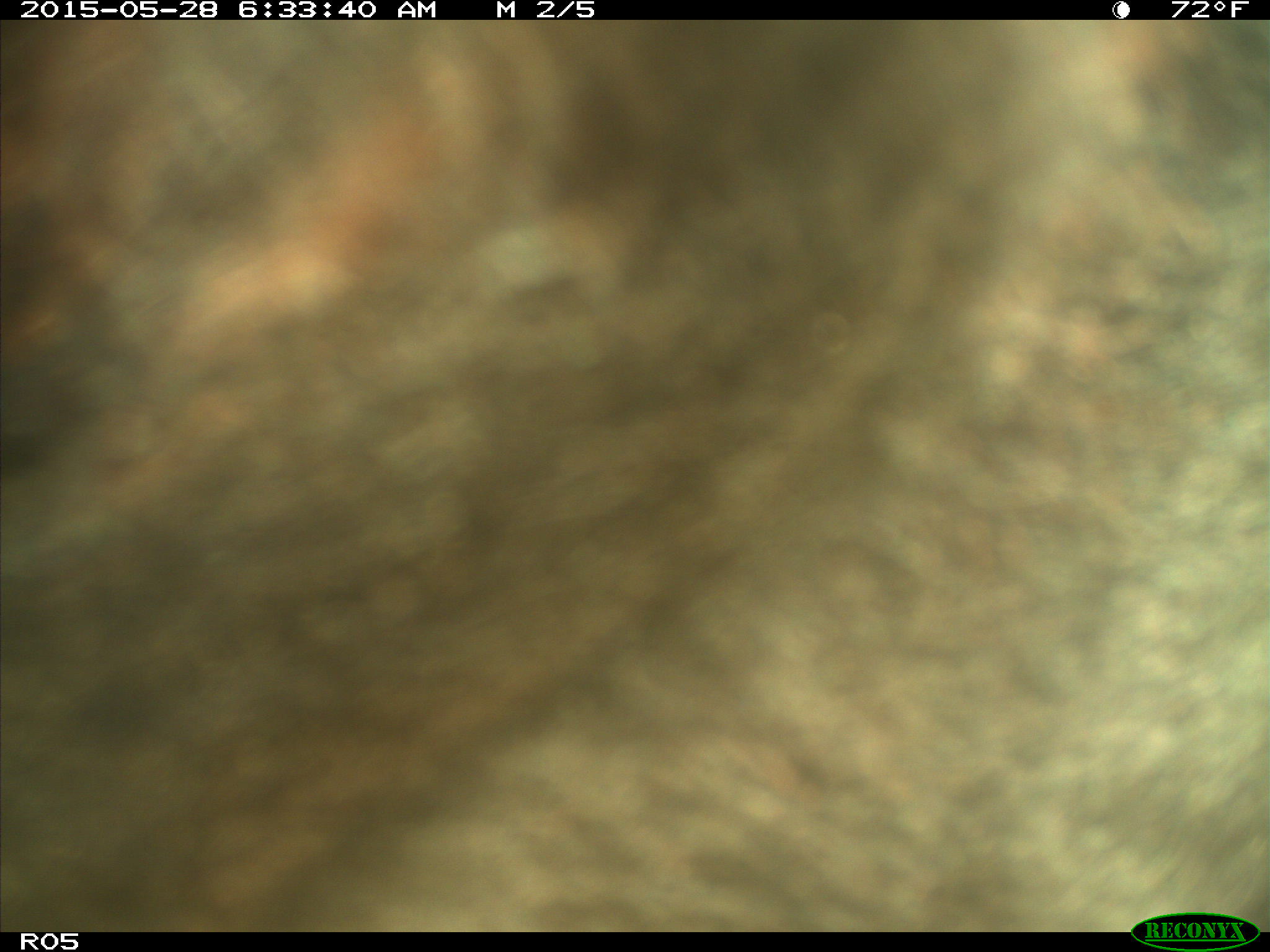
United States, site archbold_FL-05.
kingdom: Animalia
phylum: Chordata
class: Mammalia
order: Artiodactyla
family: Bovidae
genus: Bos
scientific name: Bos taurus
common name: domestic cow